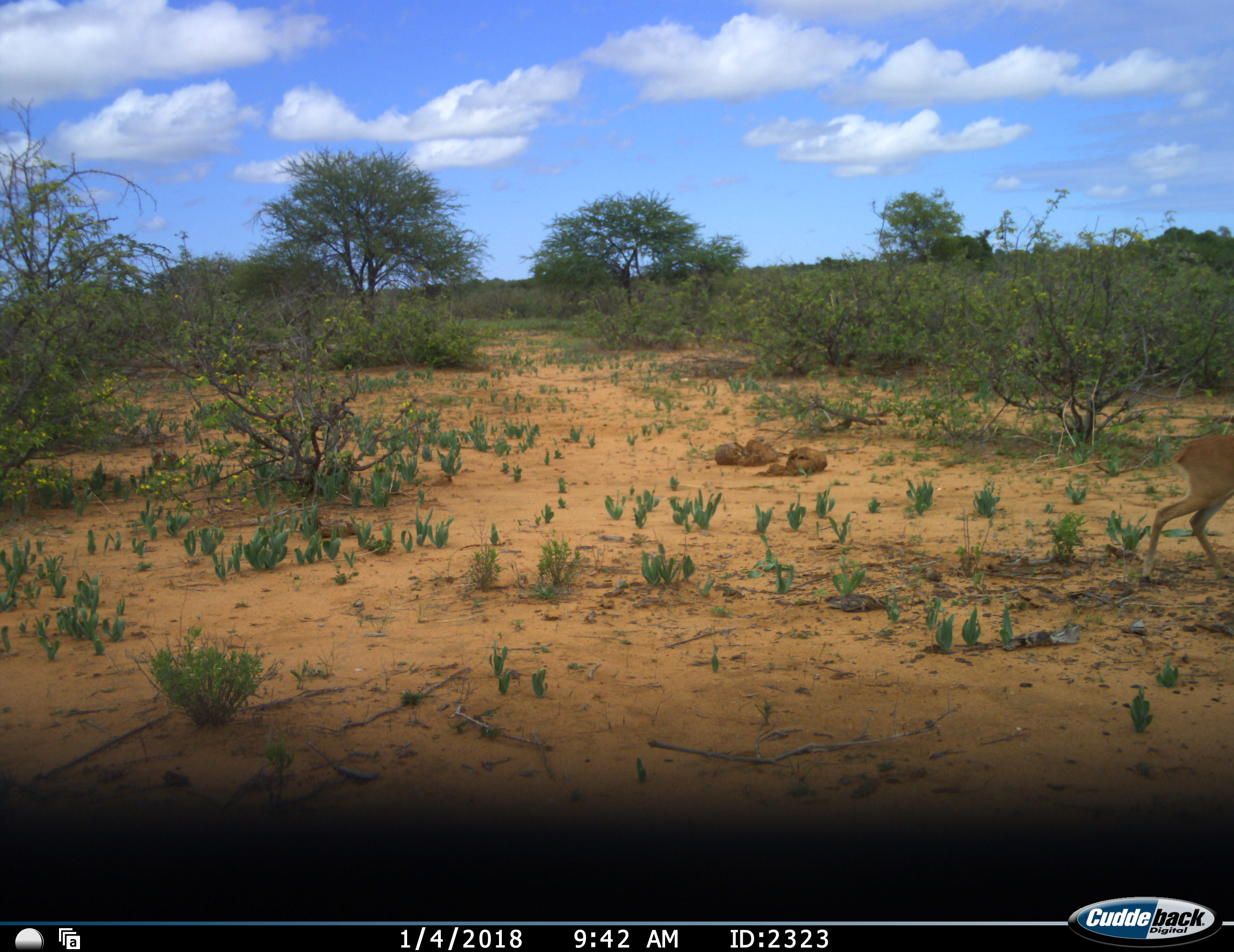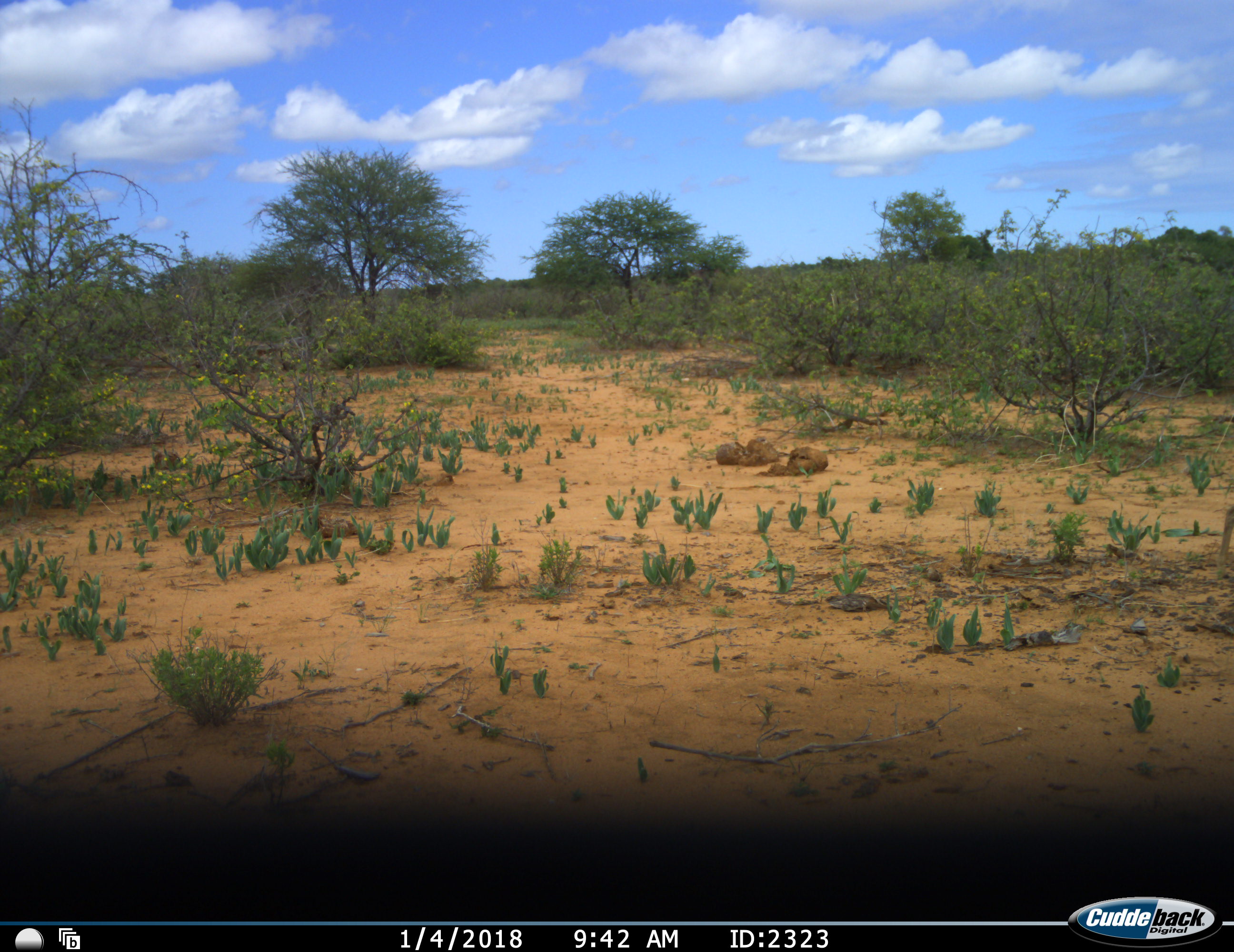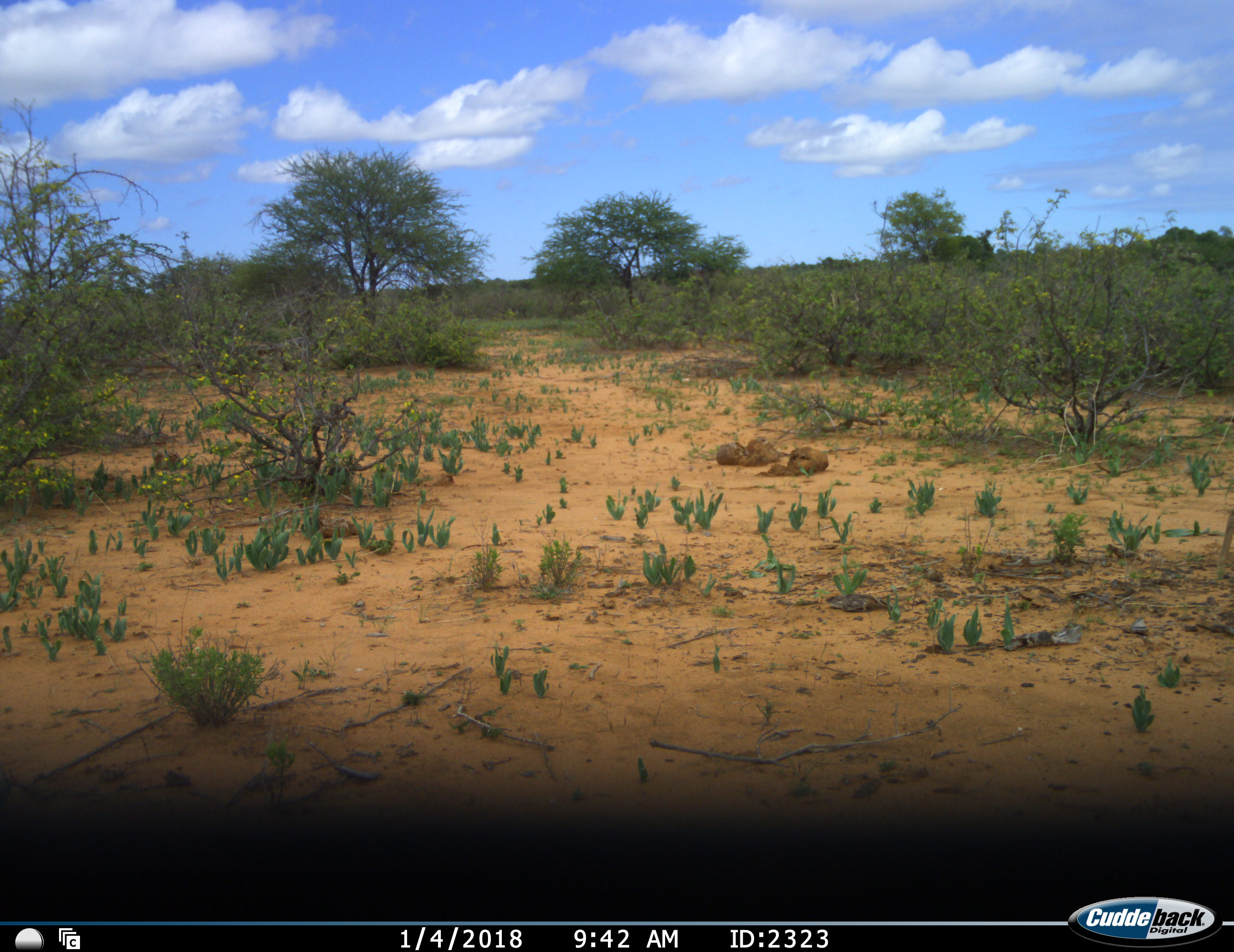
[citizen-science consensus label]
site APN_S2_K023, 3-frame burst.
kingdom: Animalia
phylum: Chordata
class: Mammalia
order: Artiodactyla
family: Bovidae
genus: Aepyceros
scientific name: Aepyceros melampus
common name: impala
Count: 1.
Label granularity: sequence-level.